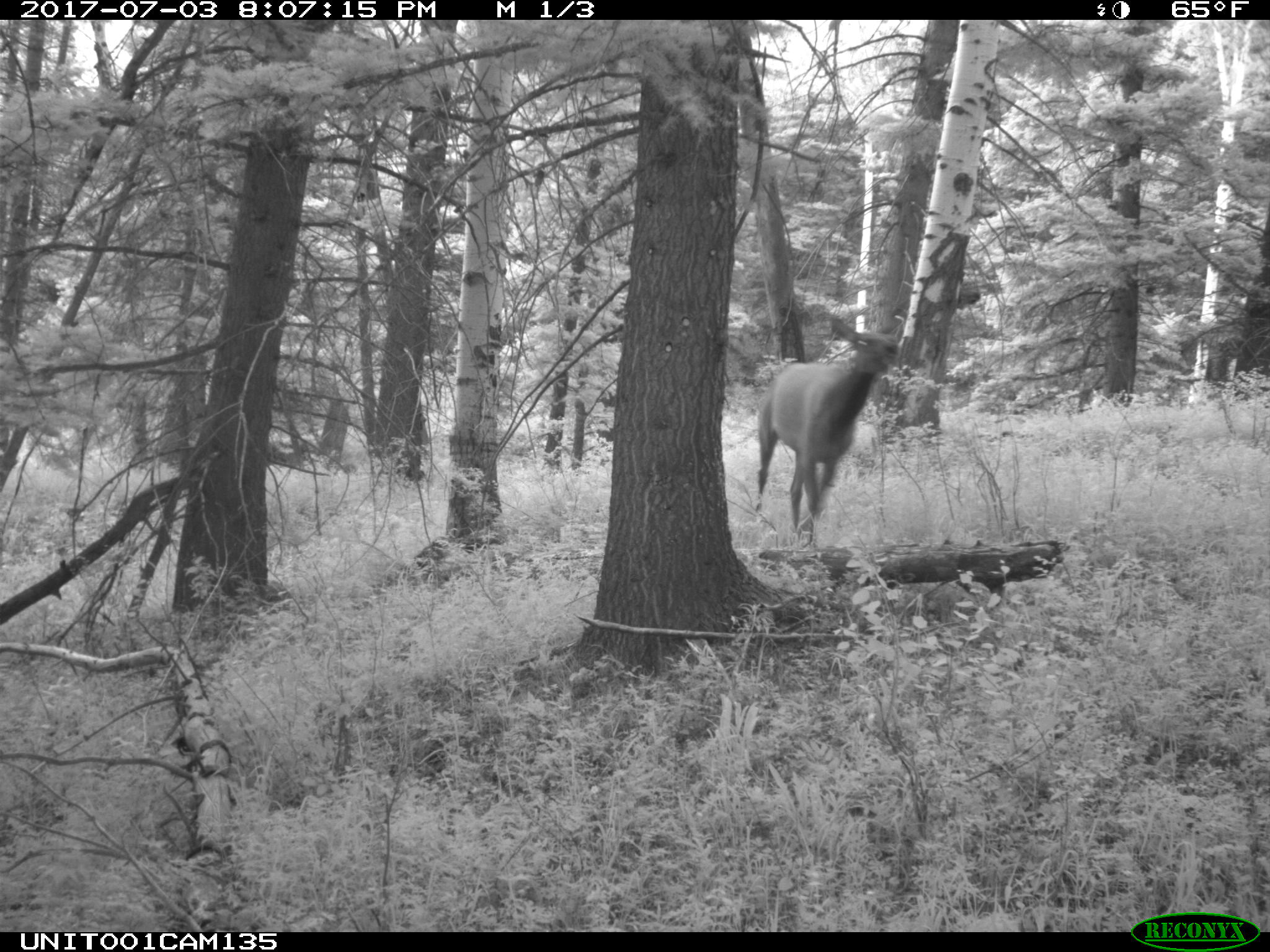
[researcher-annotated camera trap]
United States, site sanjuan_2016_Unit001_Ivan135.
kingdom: Animalia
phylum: Chordata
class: Mammalia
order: Artiodactyla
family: Cervidae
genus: Cervus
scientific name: Cervus elaphus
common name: red deer